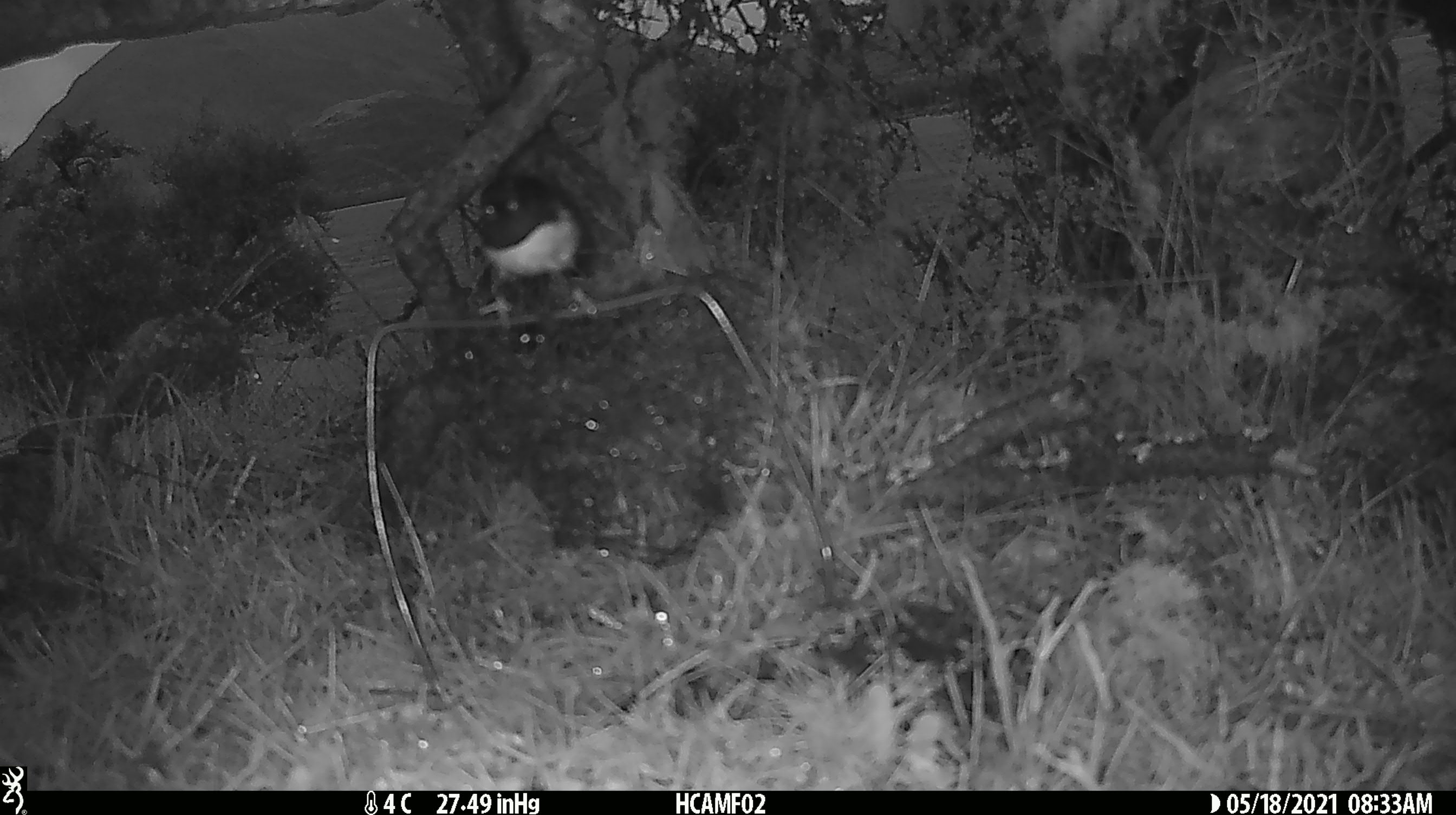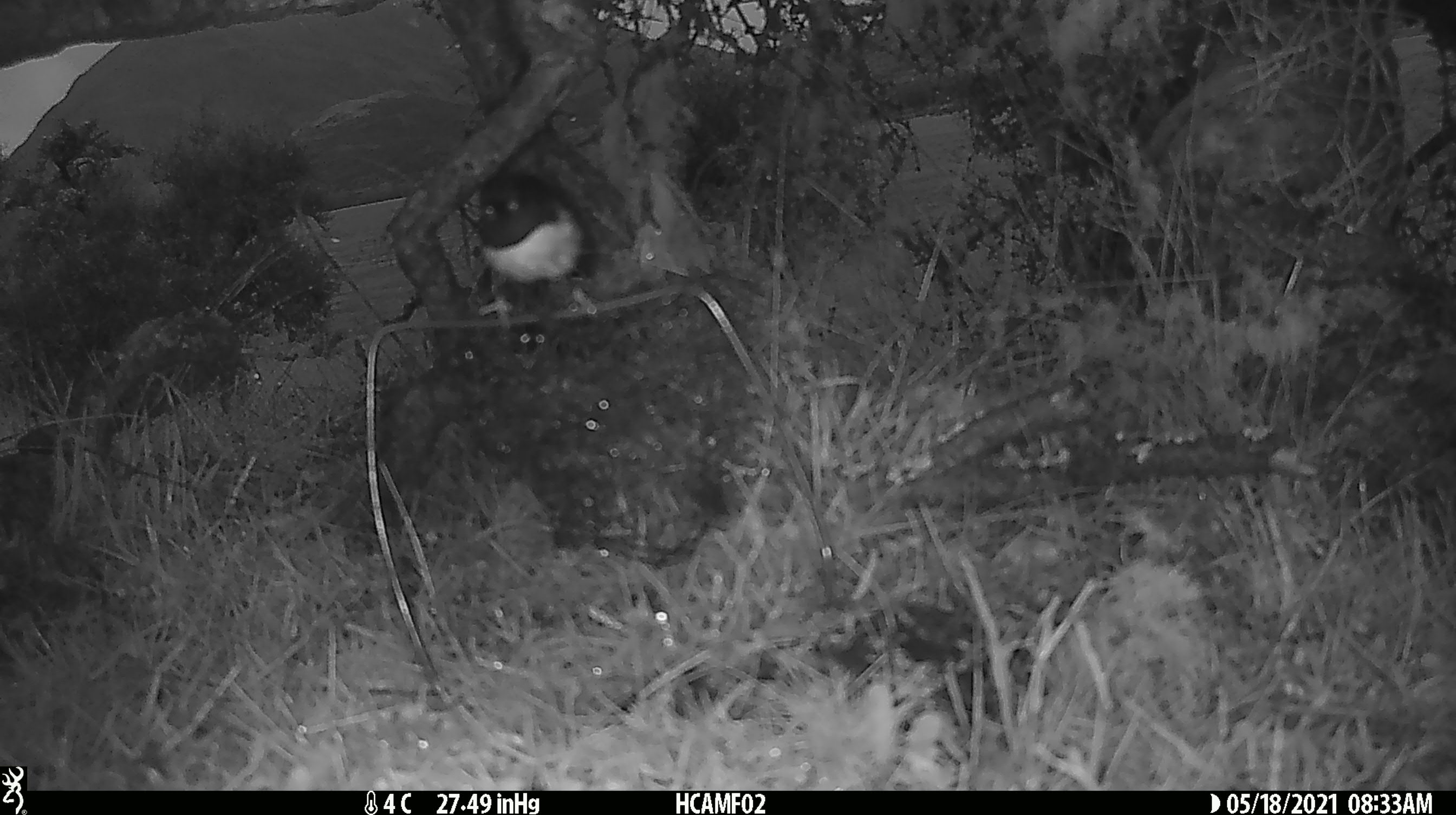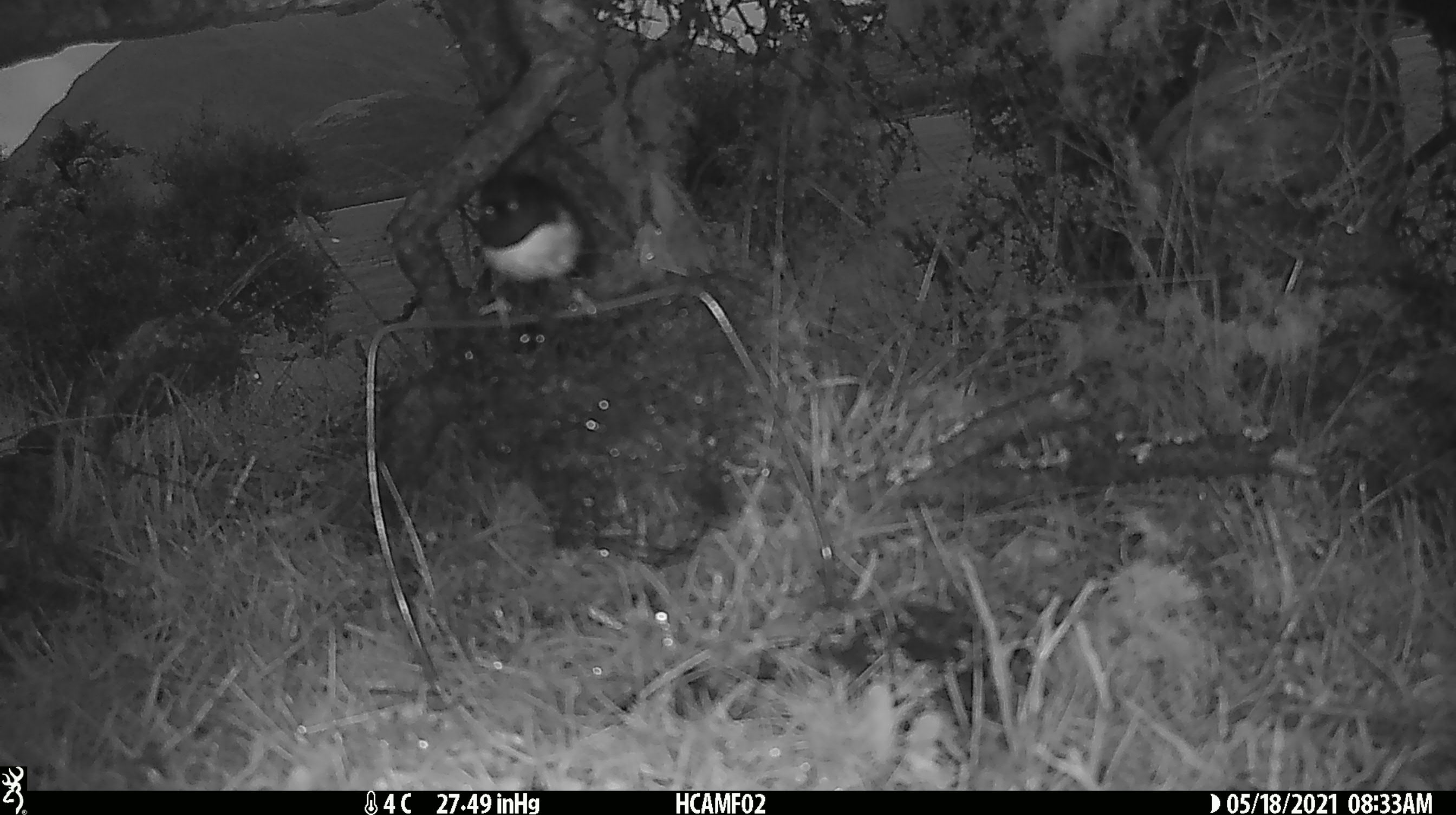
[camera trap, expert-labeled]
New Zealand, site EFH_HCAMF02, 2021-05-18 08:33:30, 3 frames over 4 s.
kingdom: Animalia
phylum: Chordata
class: Aves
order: Passeriformes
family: Petroicidae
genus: Petroica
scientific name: Petroica macrocephala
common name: tomtit